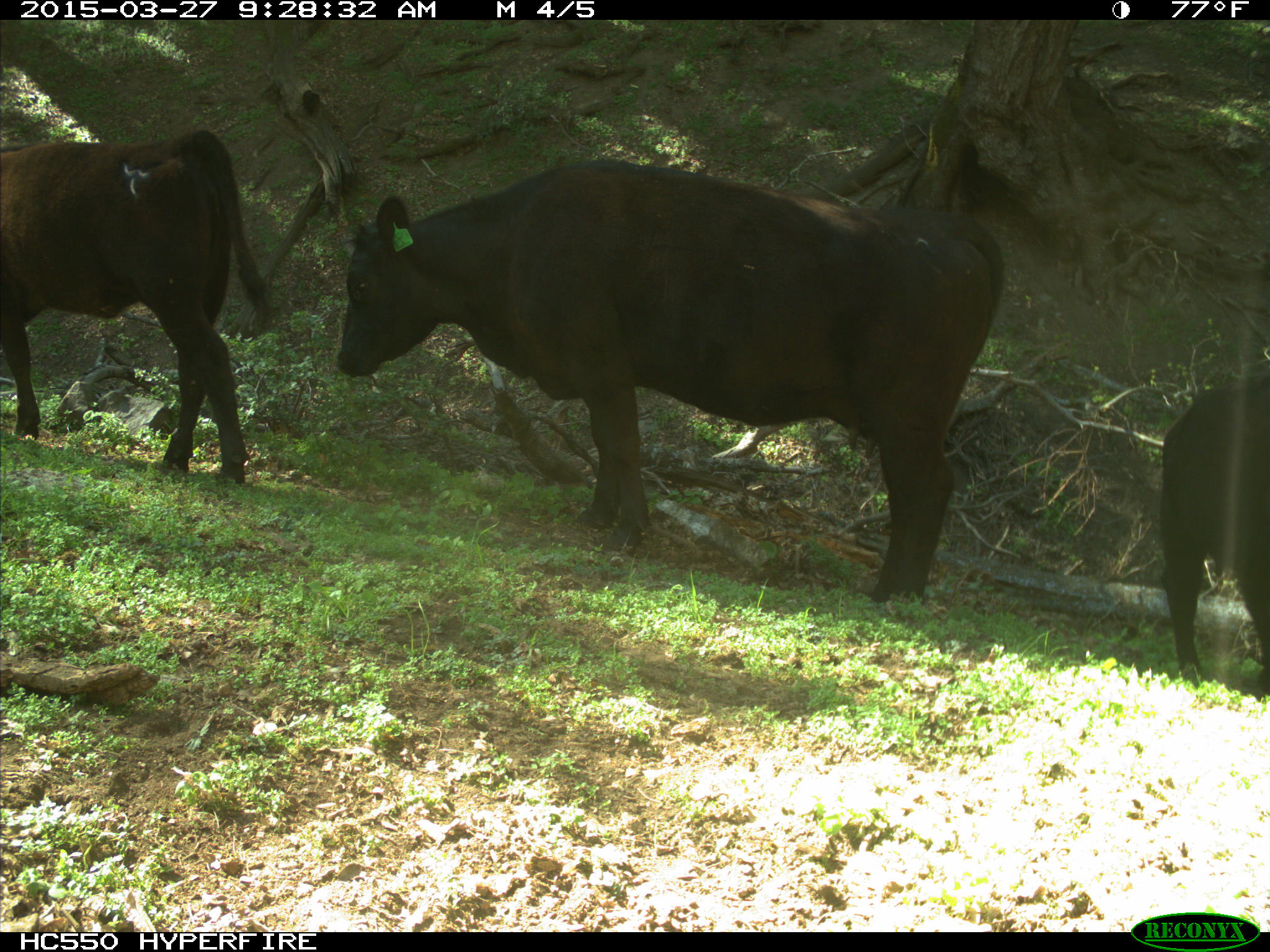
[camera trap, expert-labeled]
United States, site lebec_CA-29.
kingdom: Animalia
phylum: Chordata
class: Mammalia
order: Artiodactyla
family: Bovidae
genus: Bos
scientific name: Bos taurus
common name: domestic cow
Bos taurus (domestic cow).